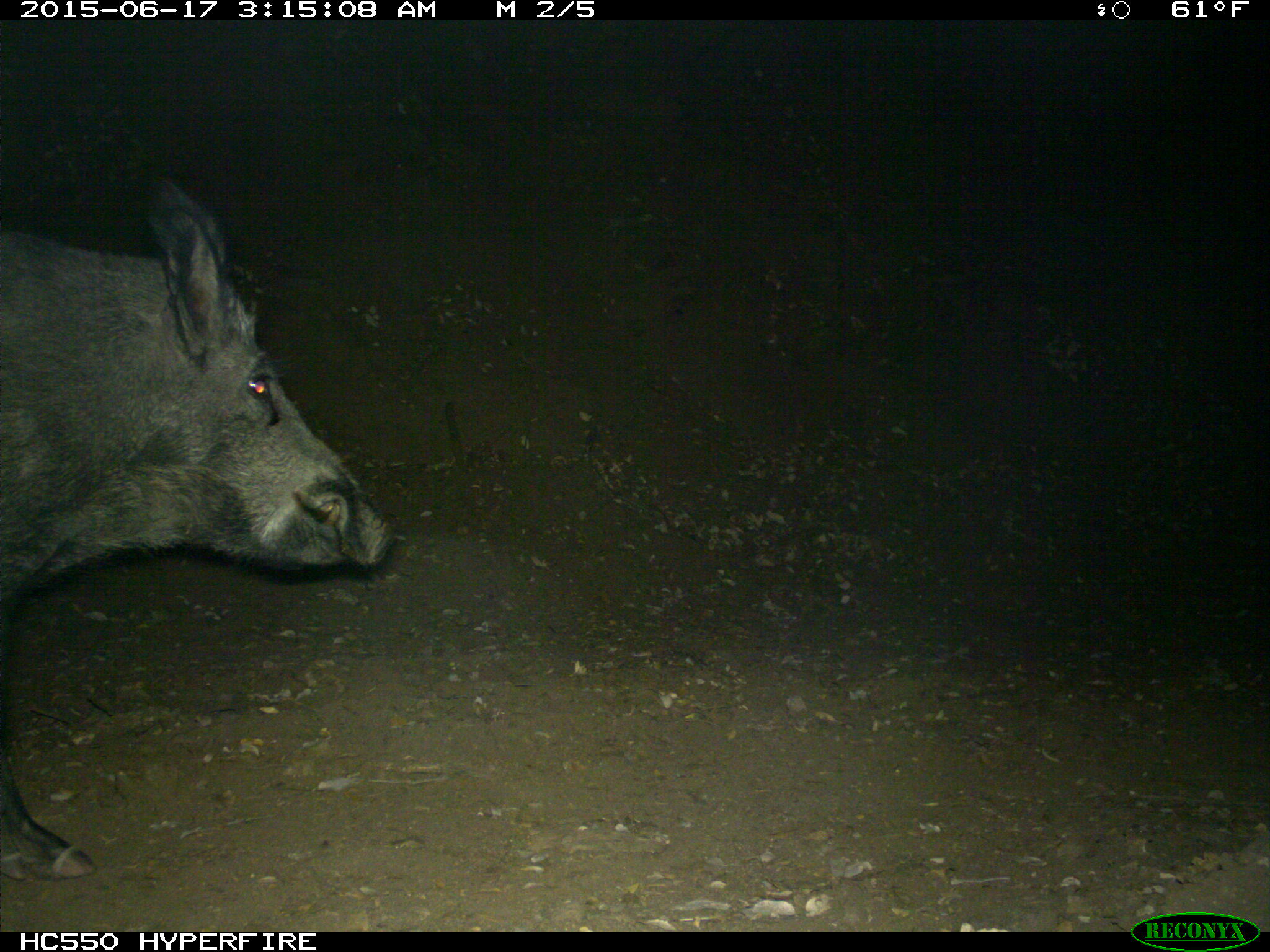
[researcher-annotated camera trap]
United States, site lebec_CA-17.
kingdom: Animalia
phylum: Chordata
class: Mammalia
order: Artiodactyla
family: Suidae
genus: Sus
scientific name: Sus scrofa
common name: wild boar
Sus scrofa (wild boar).